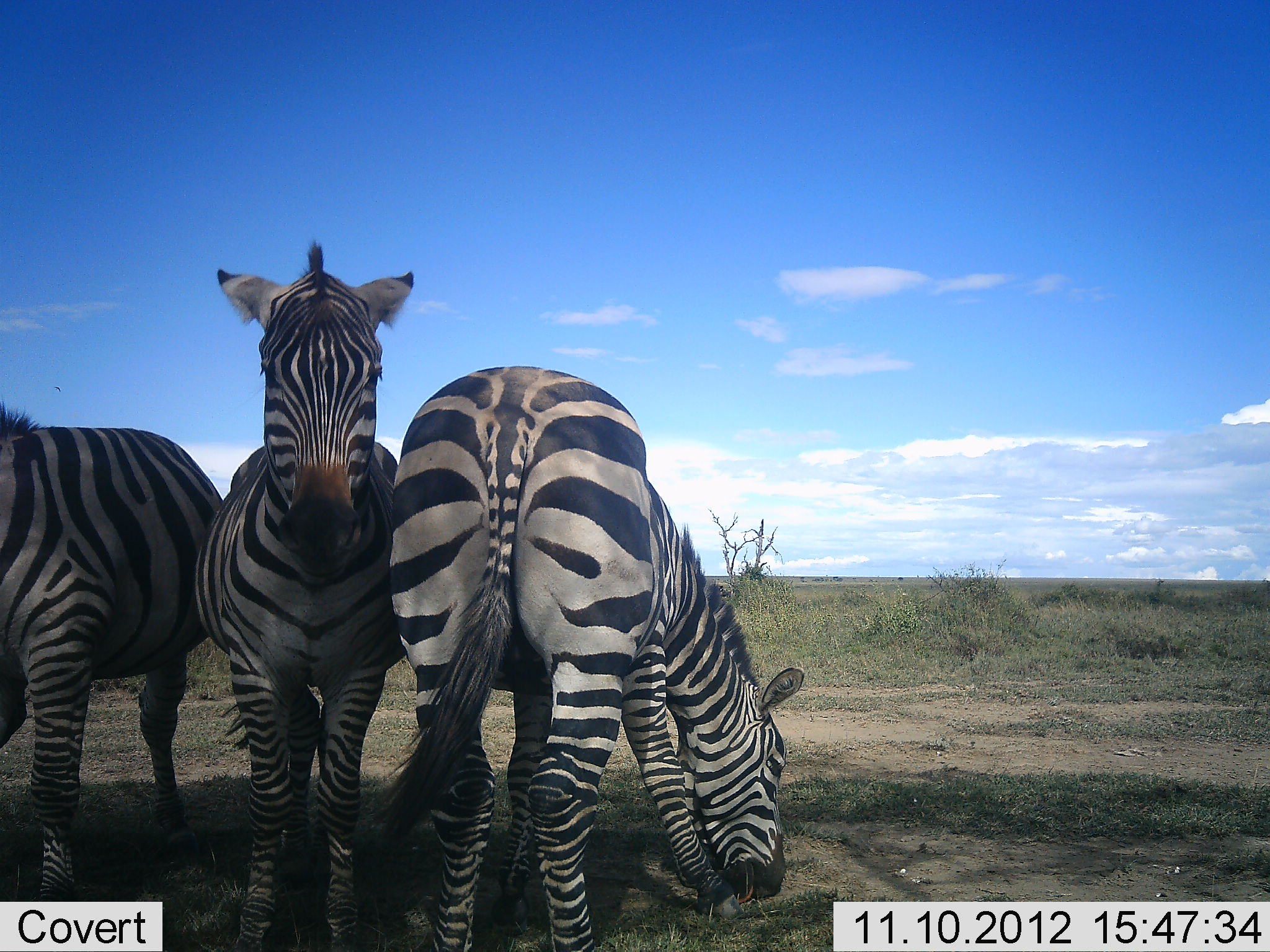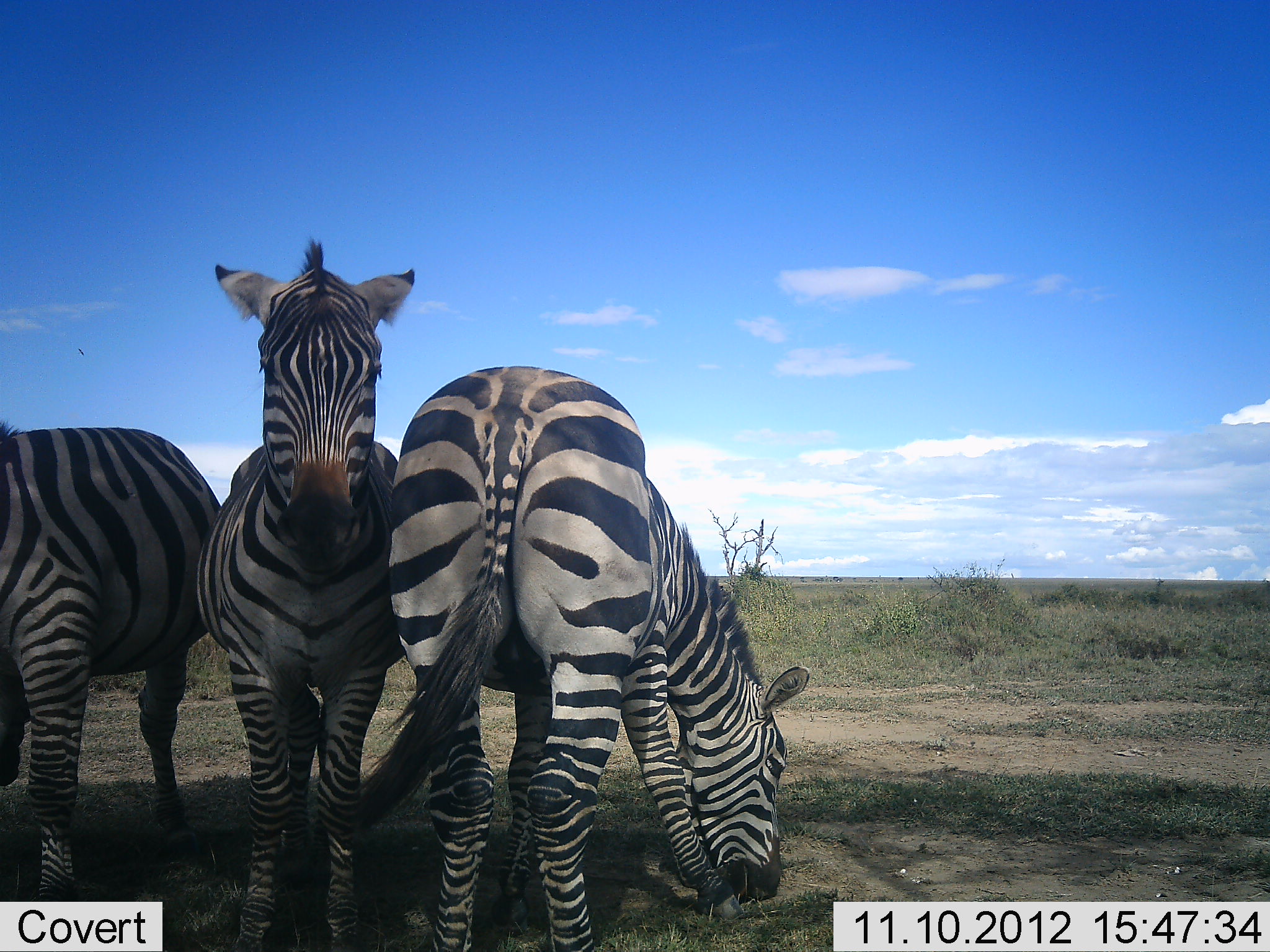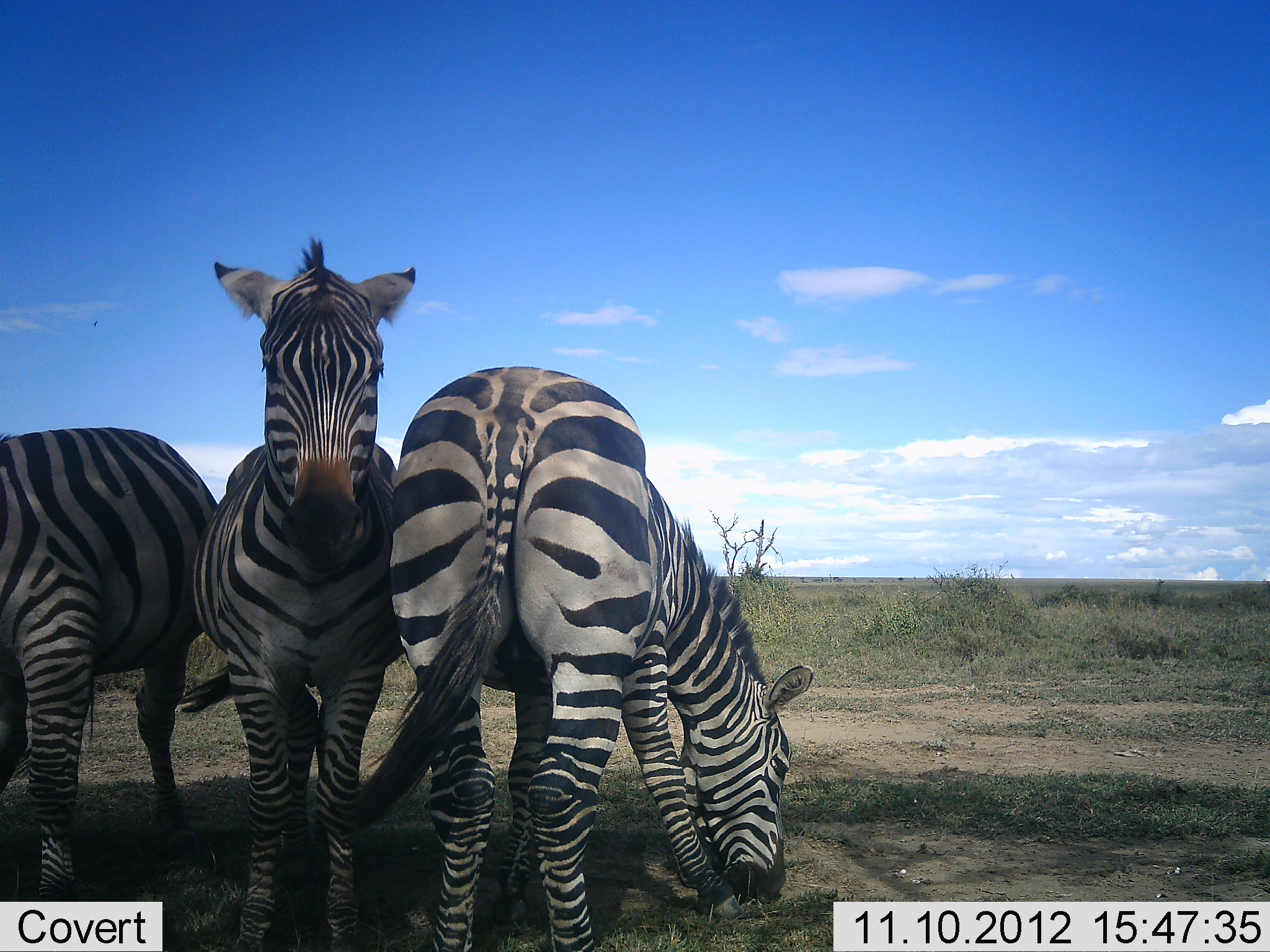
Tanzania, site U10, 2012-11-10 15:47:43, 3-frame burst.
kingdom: Animalia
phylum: Chordata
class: Mammalia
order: Perissodactyla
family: Equidae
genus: Equus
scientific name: Equus quagga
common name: plains zebra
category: zebra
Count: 3.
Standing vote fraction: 100%.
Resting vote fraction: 0%.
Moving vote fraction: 0%.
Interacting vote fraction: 0%.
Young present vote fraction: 0%.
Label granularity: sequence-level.